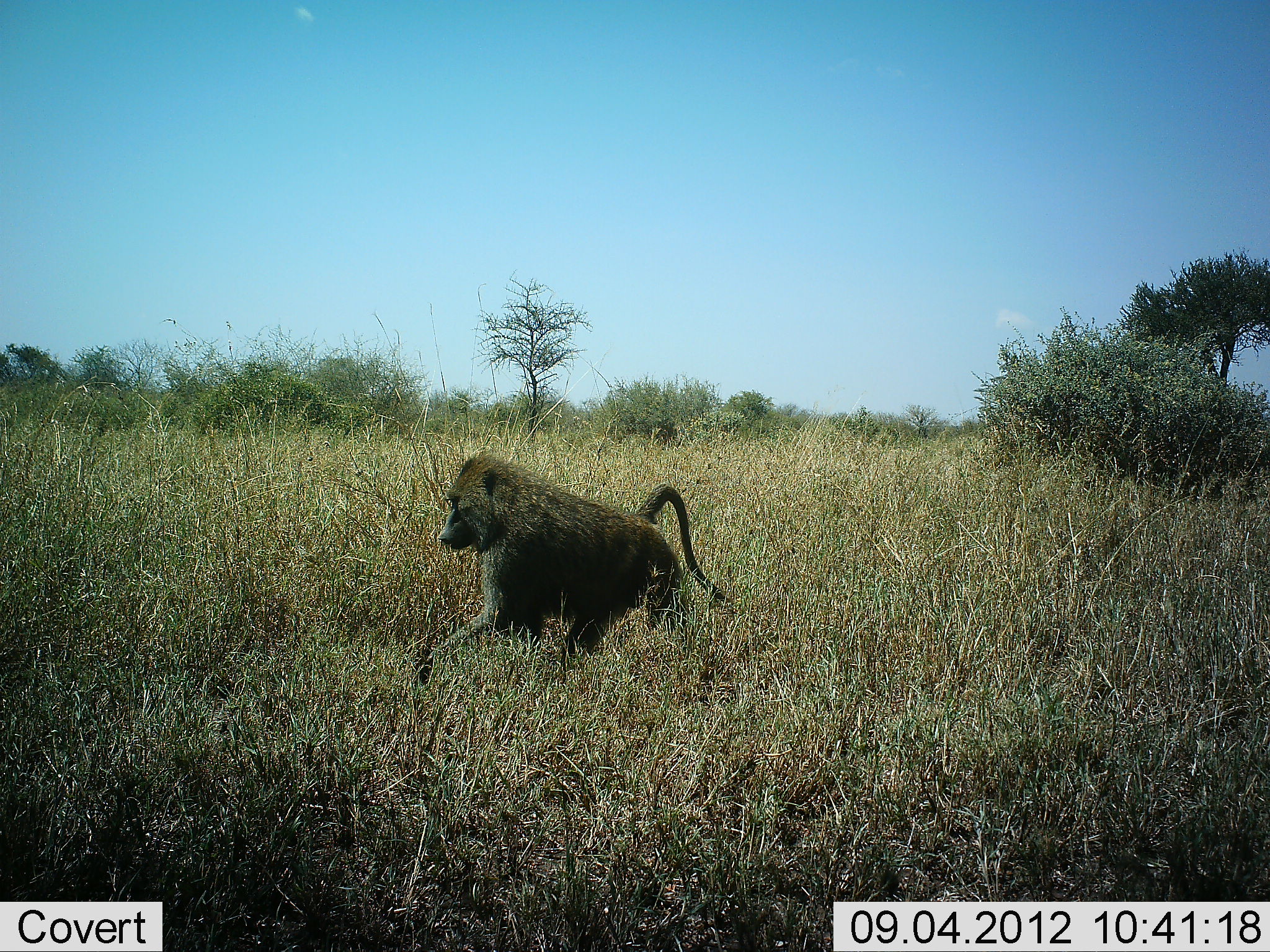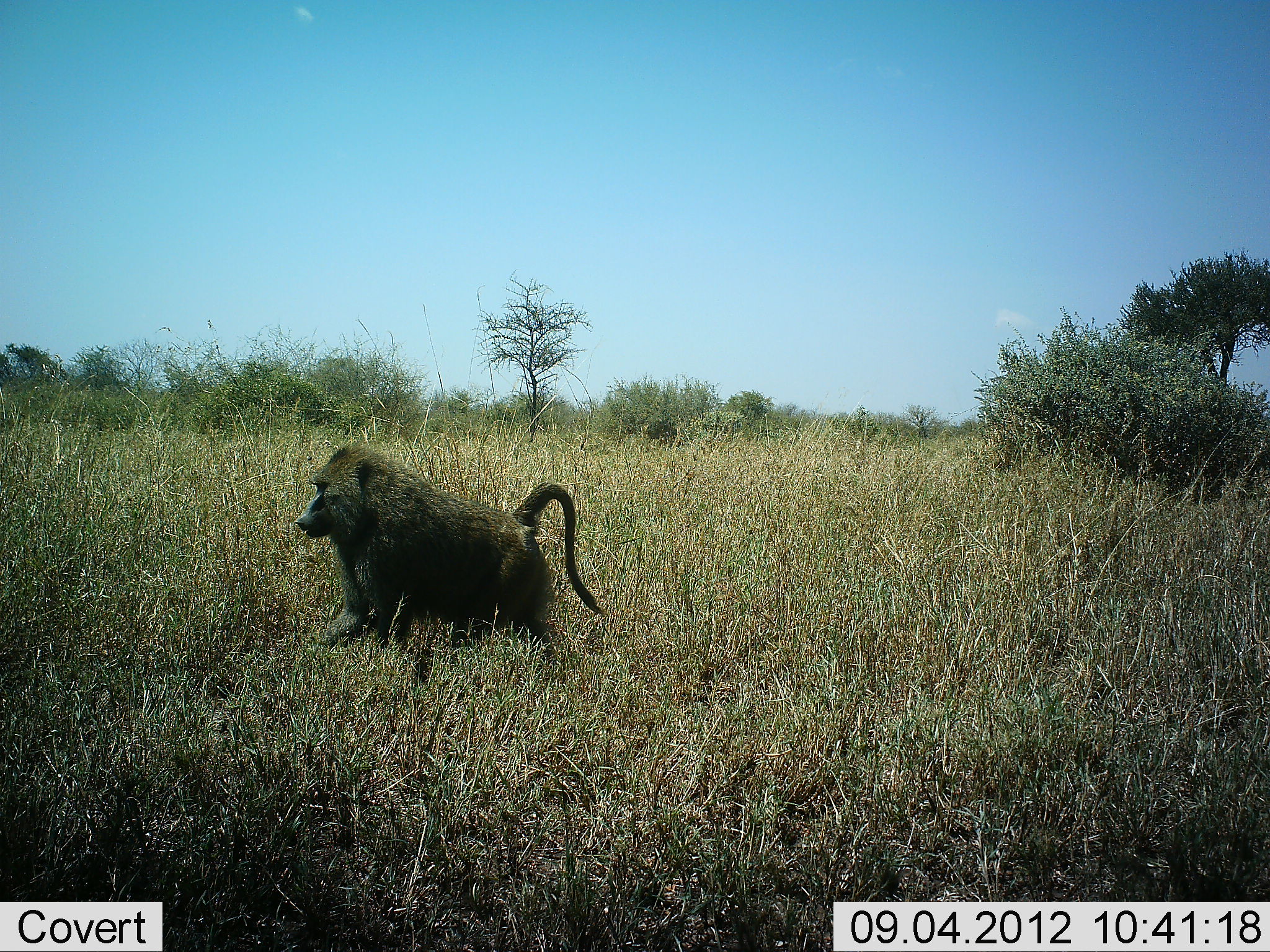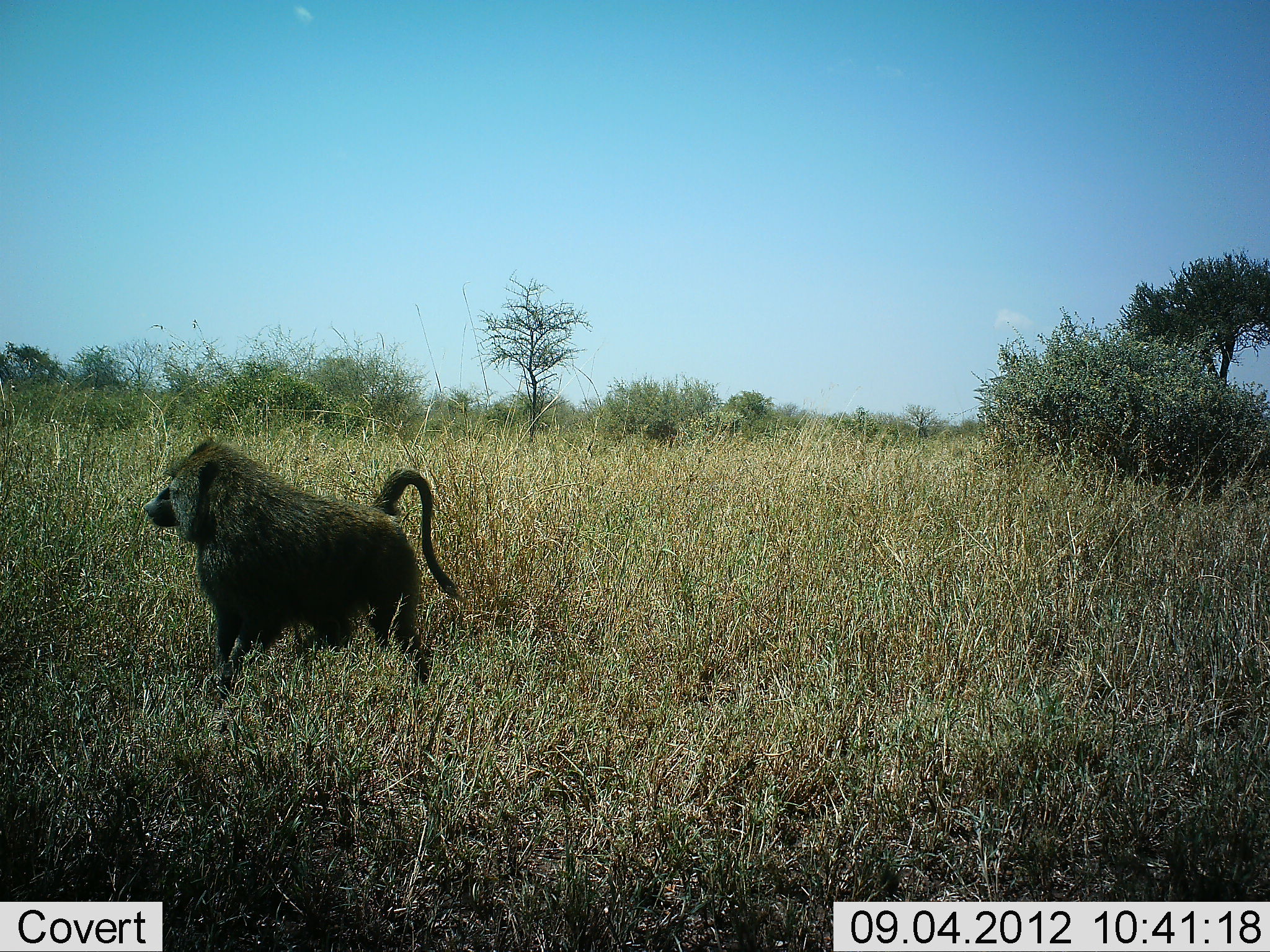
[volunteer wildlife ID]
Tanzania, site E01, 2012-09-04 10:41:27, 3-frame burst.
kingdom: Animalia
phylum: Chordata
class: Mammalia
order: Primates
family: Cercopithecidae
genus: Papio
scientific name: Papio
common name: baboon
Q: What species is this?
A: Baboon (Papio).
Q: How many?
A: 1.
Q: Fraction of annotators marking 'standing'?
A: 0%.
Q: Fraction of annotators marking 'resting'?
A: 0%.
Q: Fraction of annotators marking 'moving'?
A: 100%.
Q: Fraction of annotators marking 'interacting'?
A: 0%.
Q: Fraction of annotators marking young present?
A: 0%.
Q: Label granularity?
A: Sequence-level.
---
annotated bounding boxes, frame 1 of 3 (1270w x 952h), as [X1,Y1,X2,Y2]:
animal: [414,455,739,682]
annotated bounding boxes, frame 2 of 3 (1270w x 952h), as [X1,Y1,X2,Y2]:
animal: [296,442,605,682]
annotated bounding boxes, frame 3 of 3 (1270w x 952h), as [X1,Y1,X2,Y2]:
animal: [142,436,468,702]